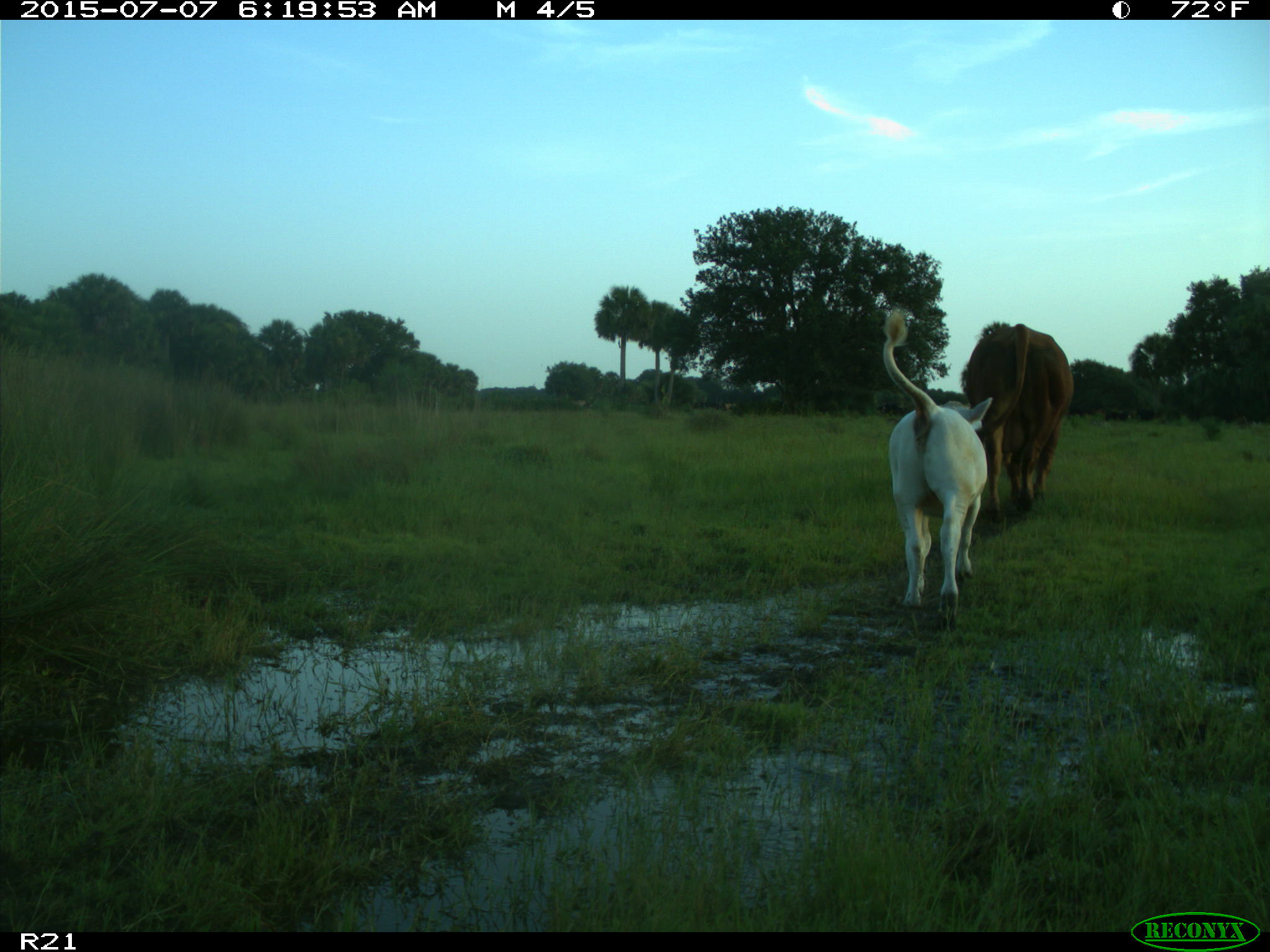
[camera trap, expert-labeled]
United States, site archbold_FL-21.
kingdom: Animalia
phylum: Chordata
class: Mammalia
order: Artiodactyla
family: Bovidae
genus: Bos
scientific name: Bos taurus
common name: domestic cow